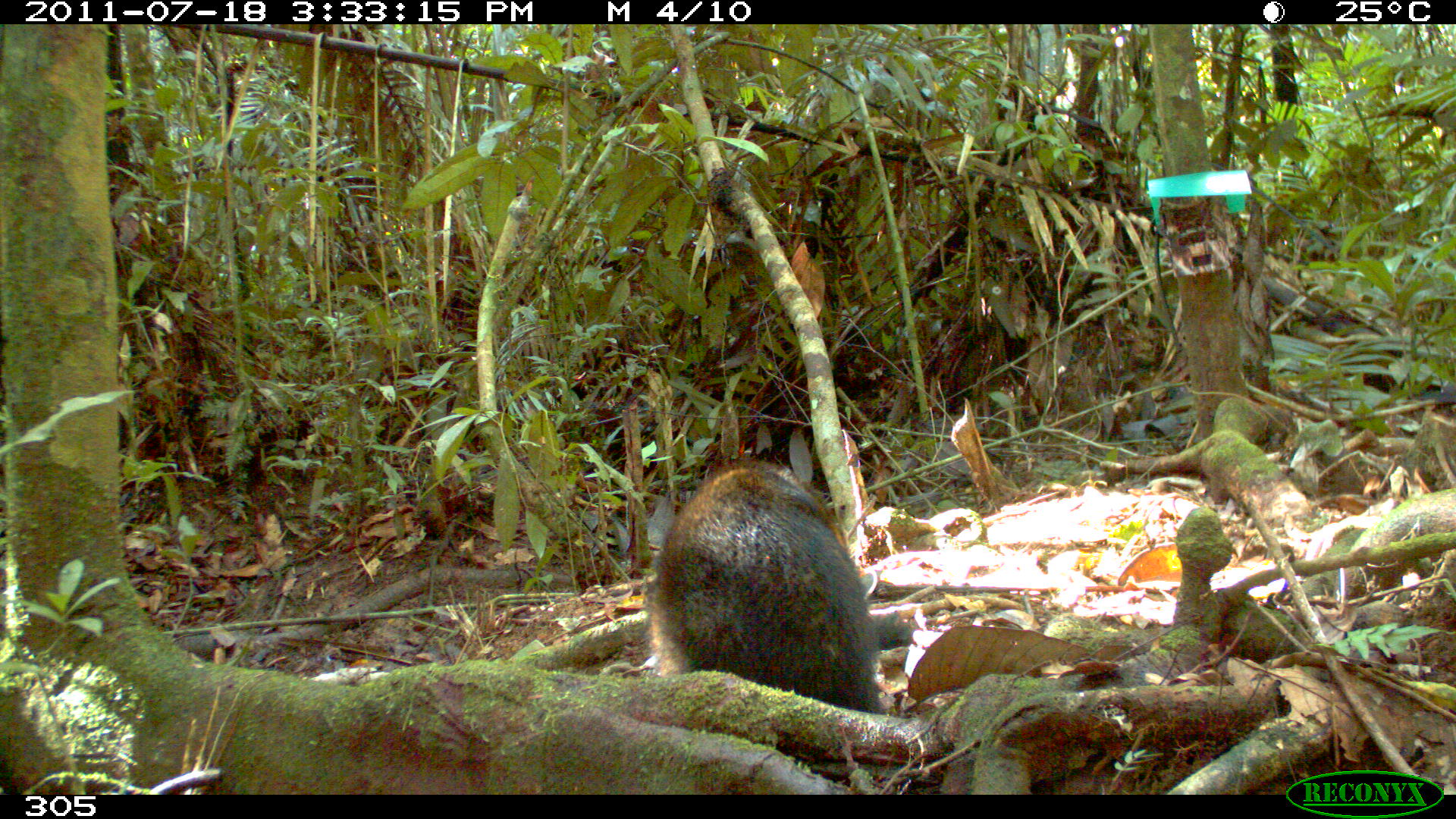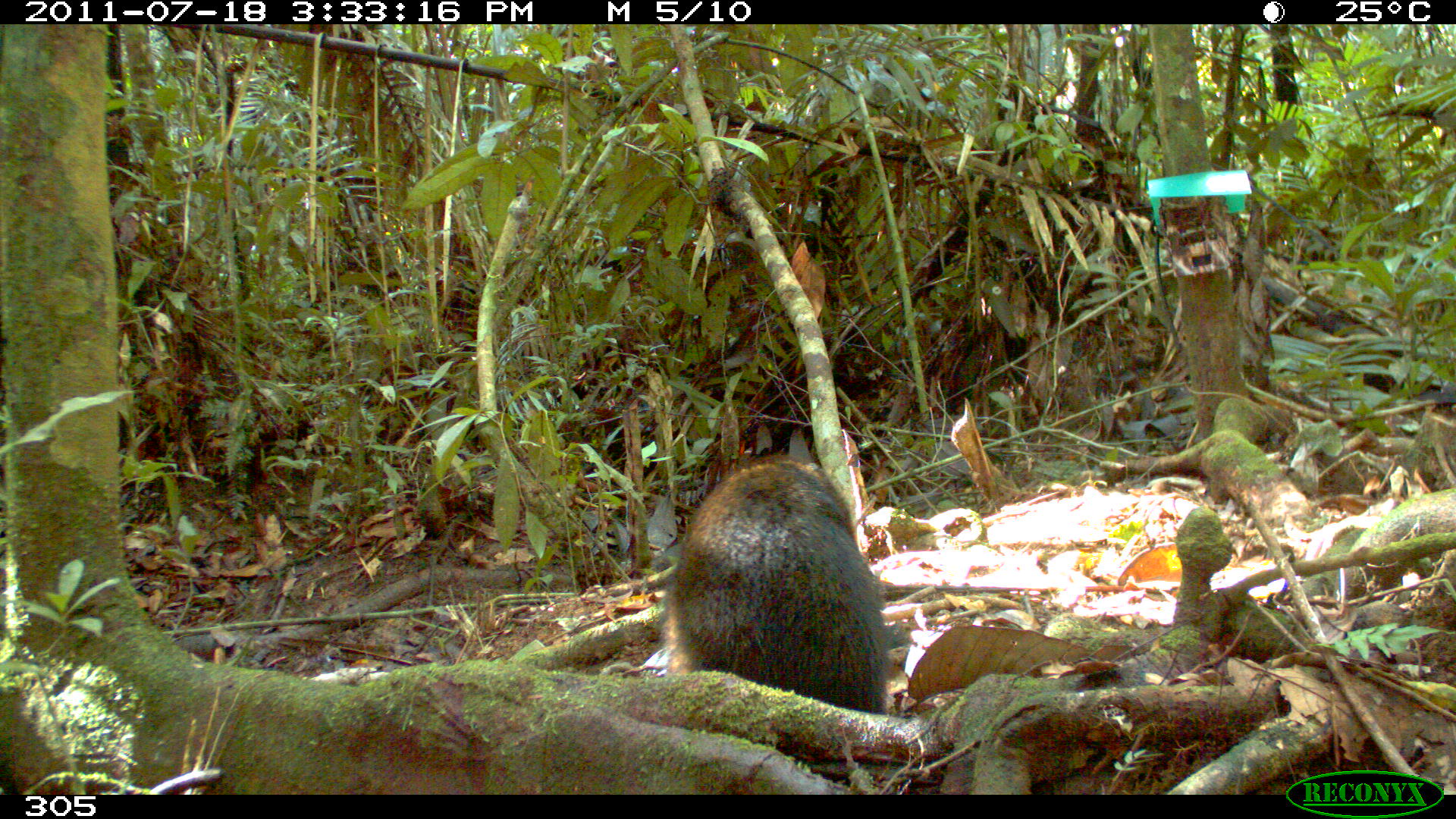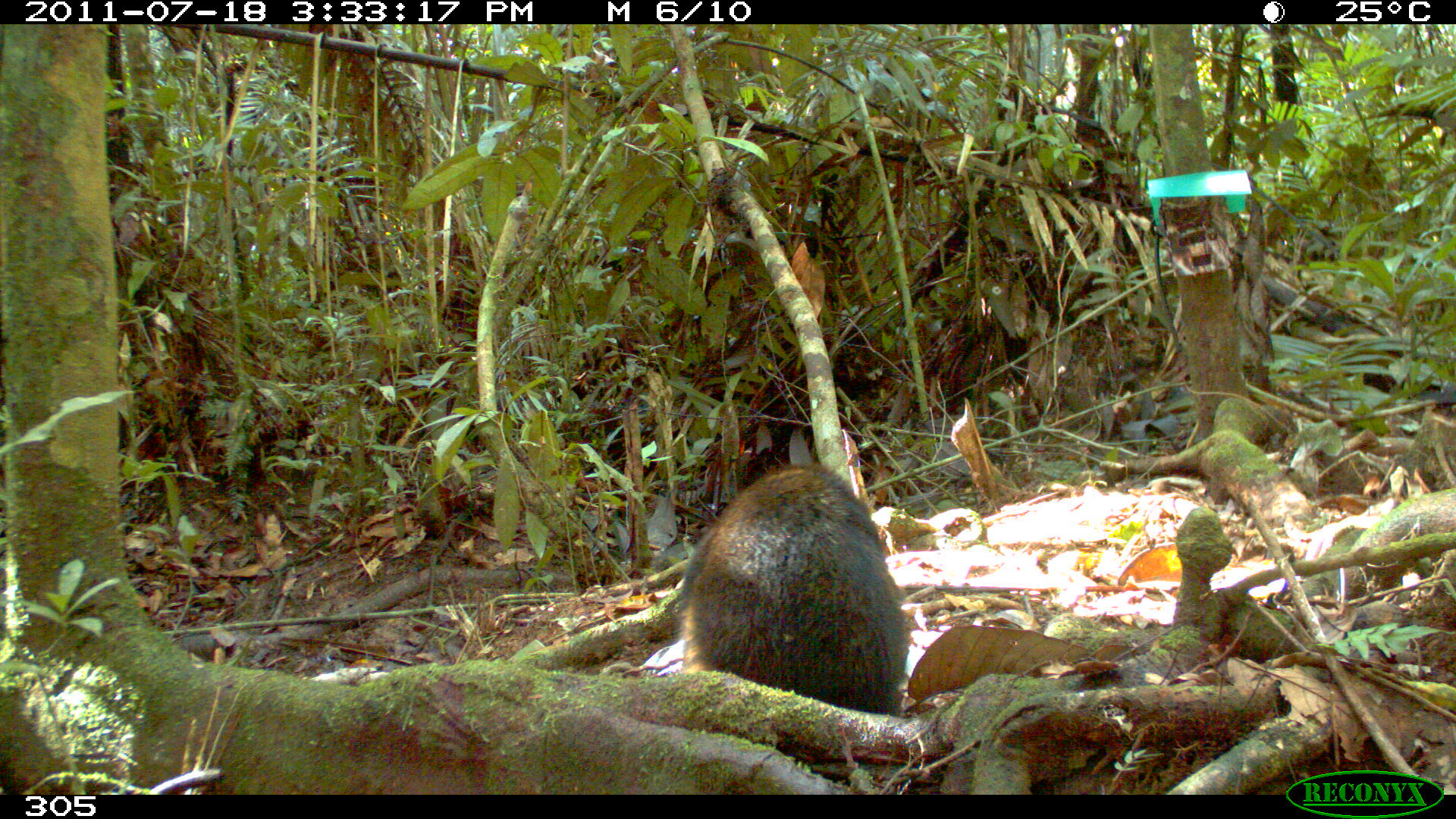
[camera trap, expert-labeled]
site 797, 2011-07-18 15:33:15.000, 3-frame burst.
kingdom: Animalia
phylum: Chordata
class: Mammalia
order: Carnivora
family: Procyonidae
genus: Nasua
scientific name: Nasua nasua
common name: south american coati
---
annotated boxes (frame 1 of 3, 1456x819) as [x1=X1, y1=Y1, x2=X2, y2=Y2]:
nasua nasua: [x1=640, y1=457, x2=879, y2=712]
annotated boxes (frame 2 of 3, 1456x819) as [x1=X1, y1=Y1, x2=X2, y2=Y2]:
nasua nasua: [x1=664, y1=456, x2=890, y2=711]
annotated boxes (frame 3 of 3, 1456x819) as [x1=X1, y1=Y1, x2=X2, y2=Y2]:
nasua nasua: [x1=686, y1=457, x2=911, y2=715]